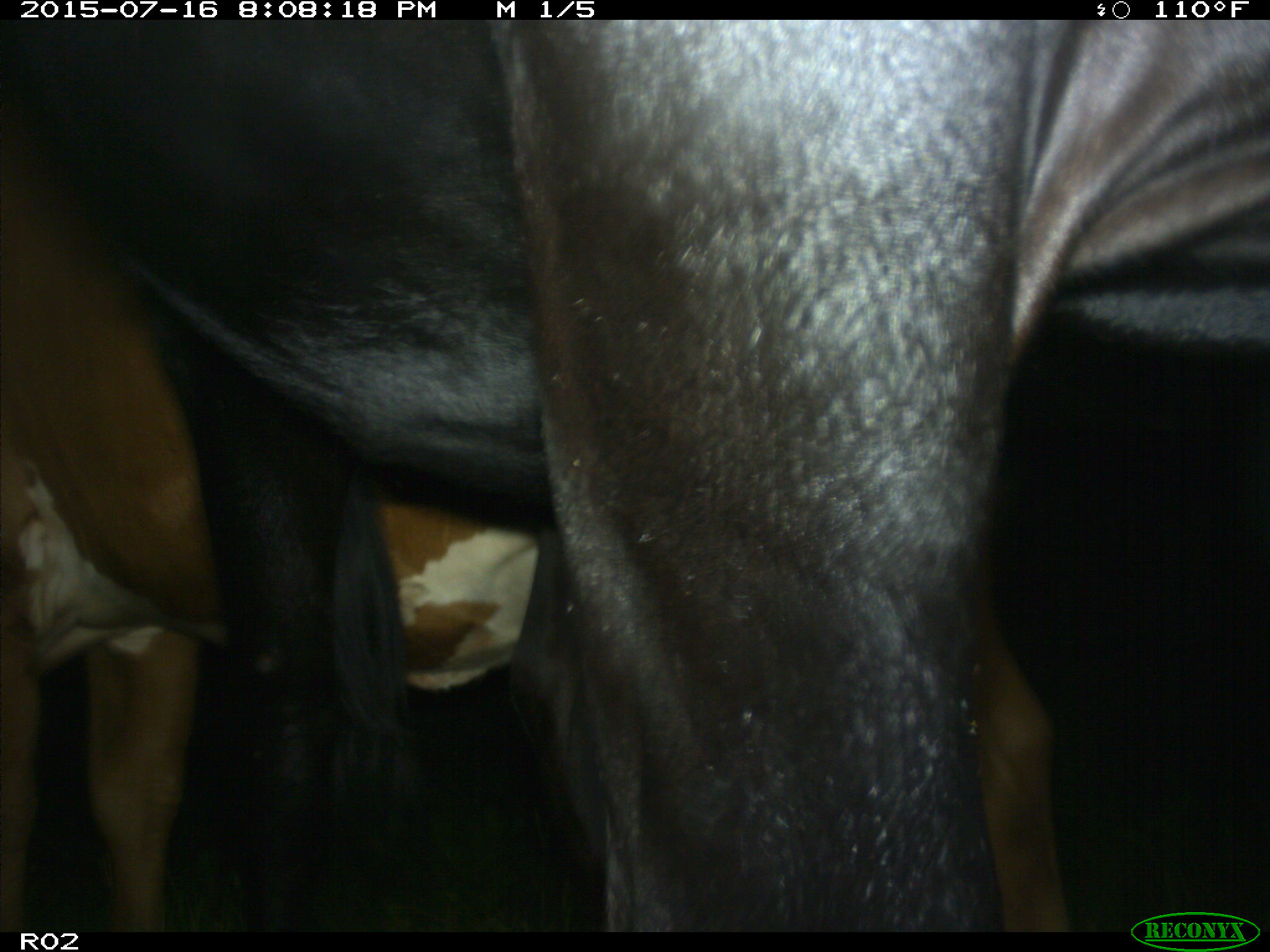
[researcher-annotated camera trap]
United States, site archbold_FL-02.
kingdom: Animalia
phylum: Chordata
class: Mammalia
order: Artiodactyla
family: Bovidae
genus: Bos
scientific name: Bos taurus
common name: domestic cow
Bos taurus (domestic cow).